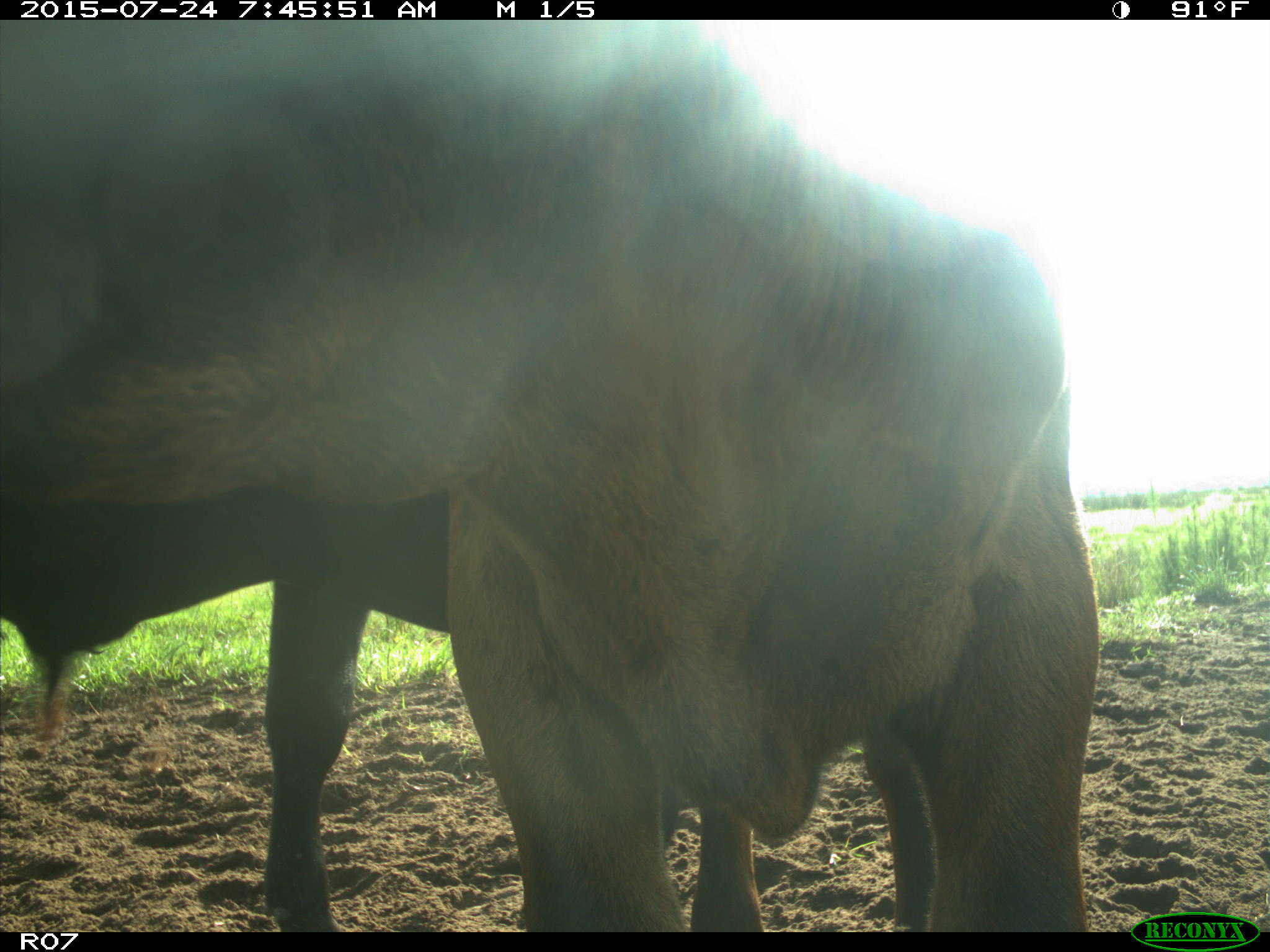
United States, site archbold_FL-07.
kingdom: Animalia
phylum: Chordata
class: Mammalia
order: Artiodactyla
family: Bovidae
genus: Bos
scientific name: Bos taurus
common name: domestic cow